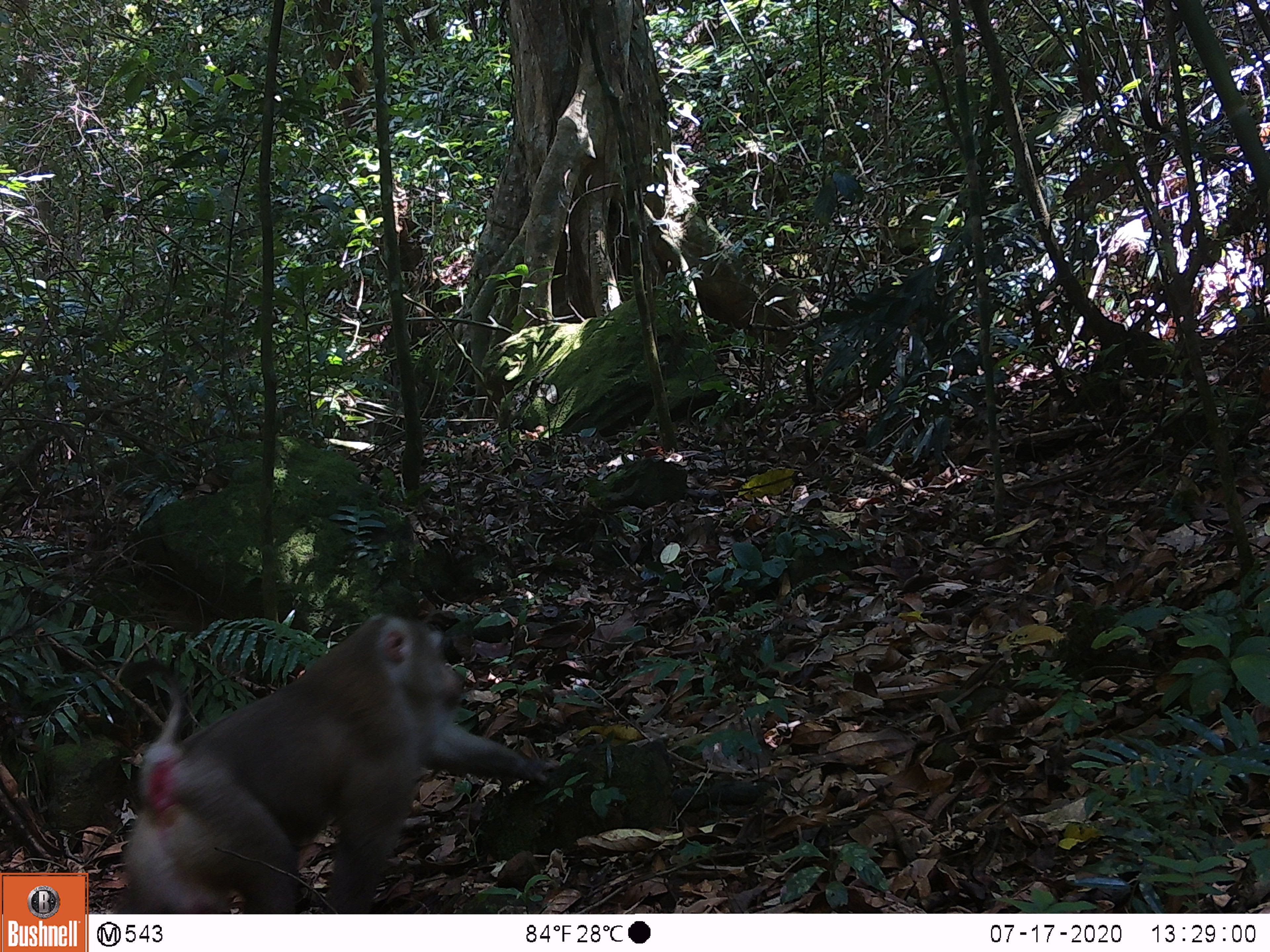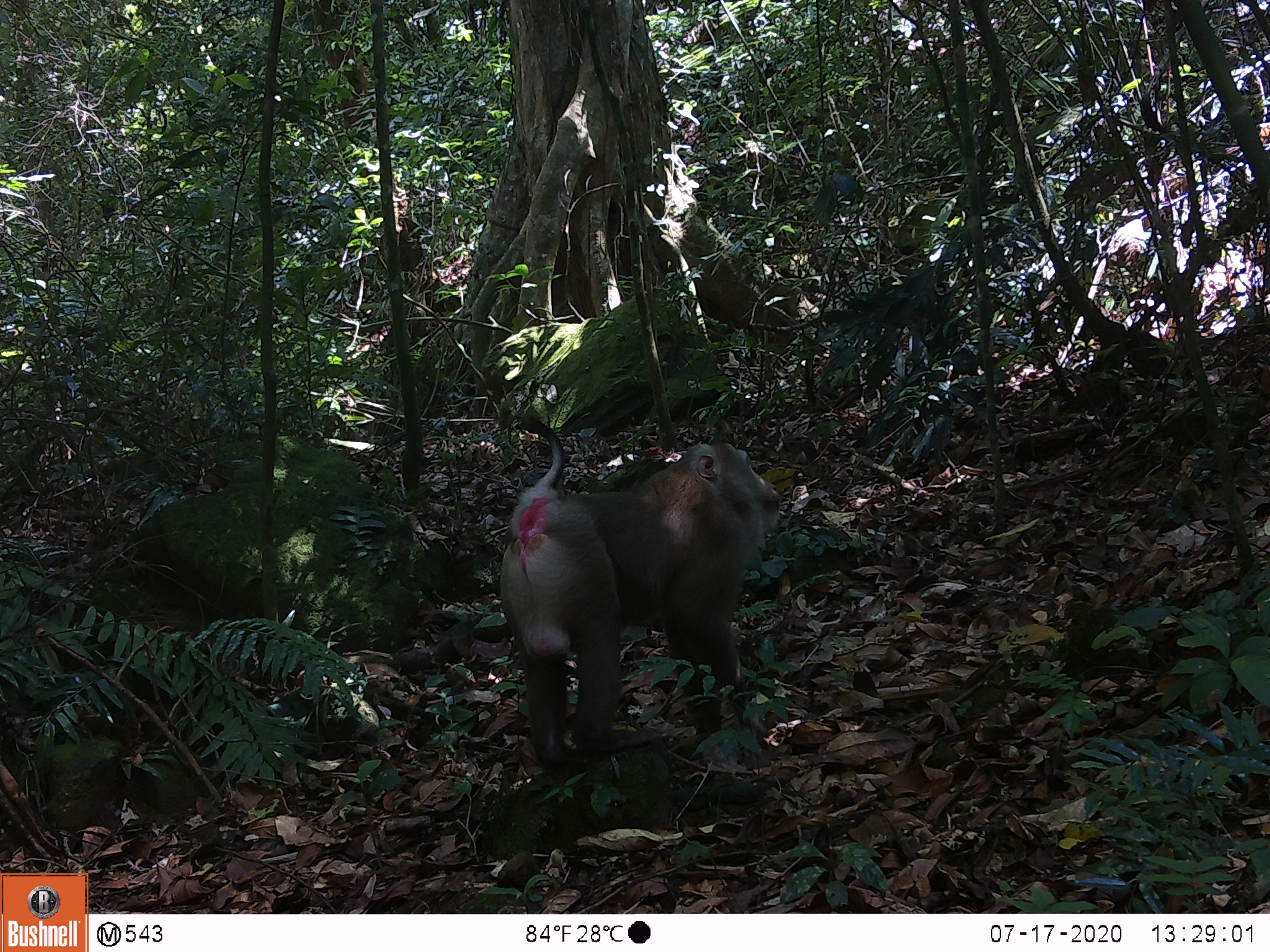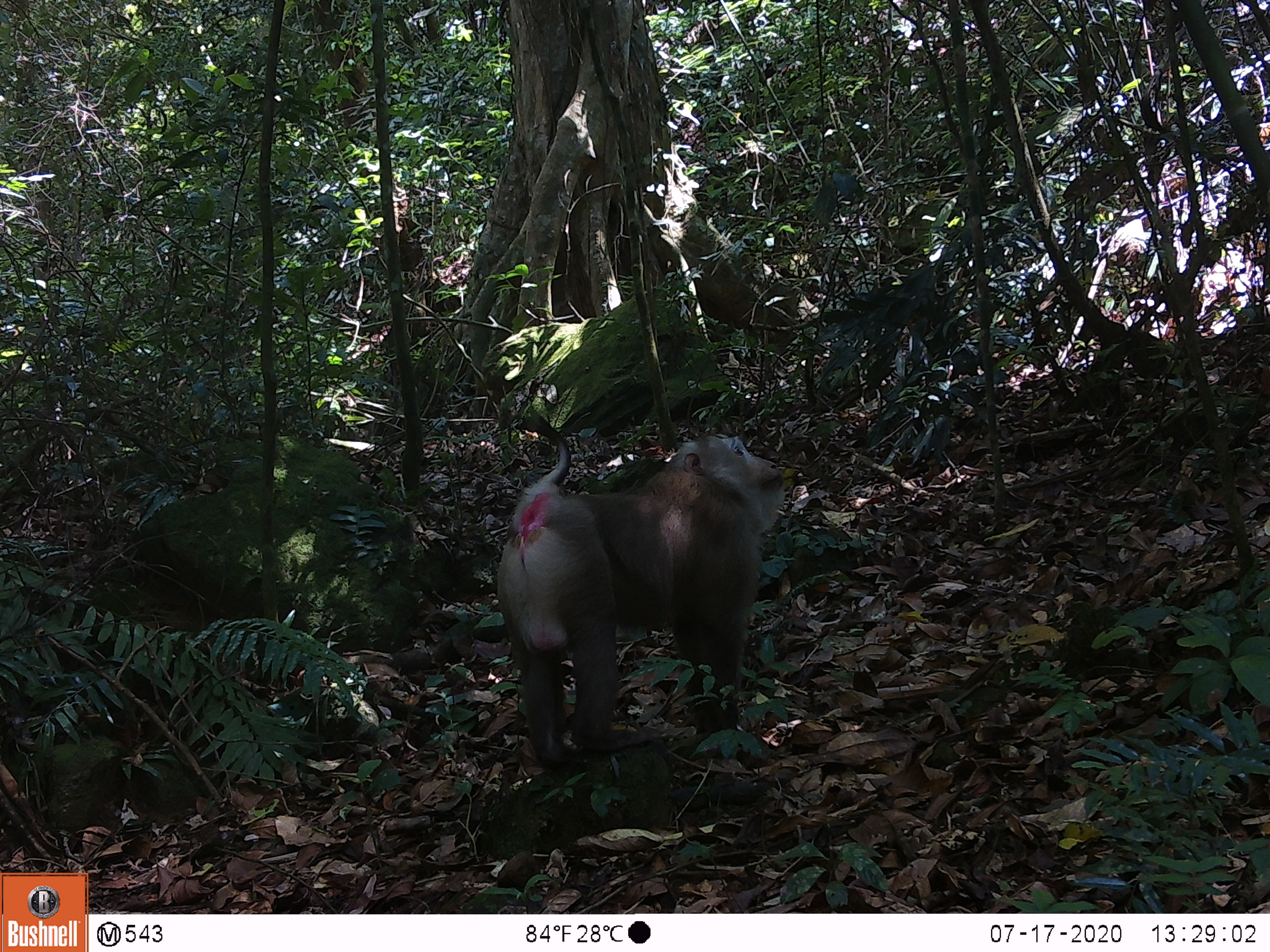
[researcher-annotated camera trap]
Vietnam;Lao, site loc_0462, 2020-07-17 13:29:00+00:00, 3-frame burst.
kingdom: Animalia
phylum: Chordata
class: Mammalia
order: Primates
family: Cercopithecidae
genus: Macaca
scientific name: Macaca nemestrina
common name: pig-tailed macaque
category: pig tailed macaque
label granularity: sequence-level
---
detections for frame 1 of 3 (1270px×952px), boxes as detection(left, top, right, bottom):
pig tailed macaque: detection(110, 609, 563, 912)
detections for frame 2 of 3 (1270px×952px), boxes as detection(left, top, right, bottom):
pig tailed macaque: detection(497, 409, 782, 769)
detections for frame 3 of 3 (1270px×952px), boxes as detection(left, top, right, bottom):
pig tailed macaque: detection(497, 409, 782, 769)